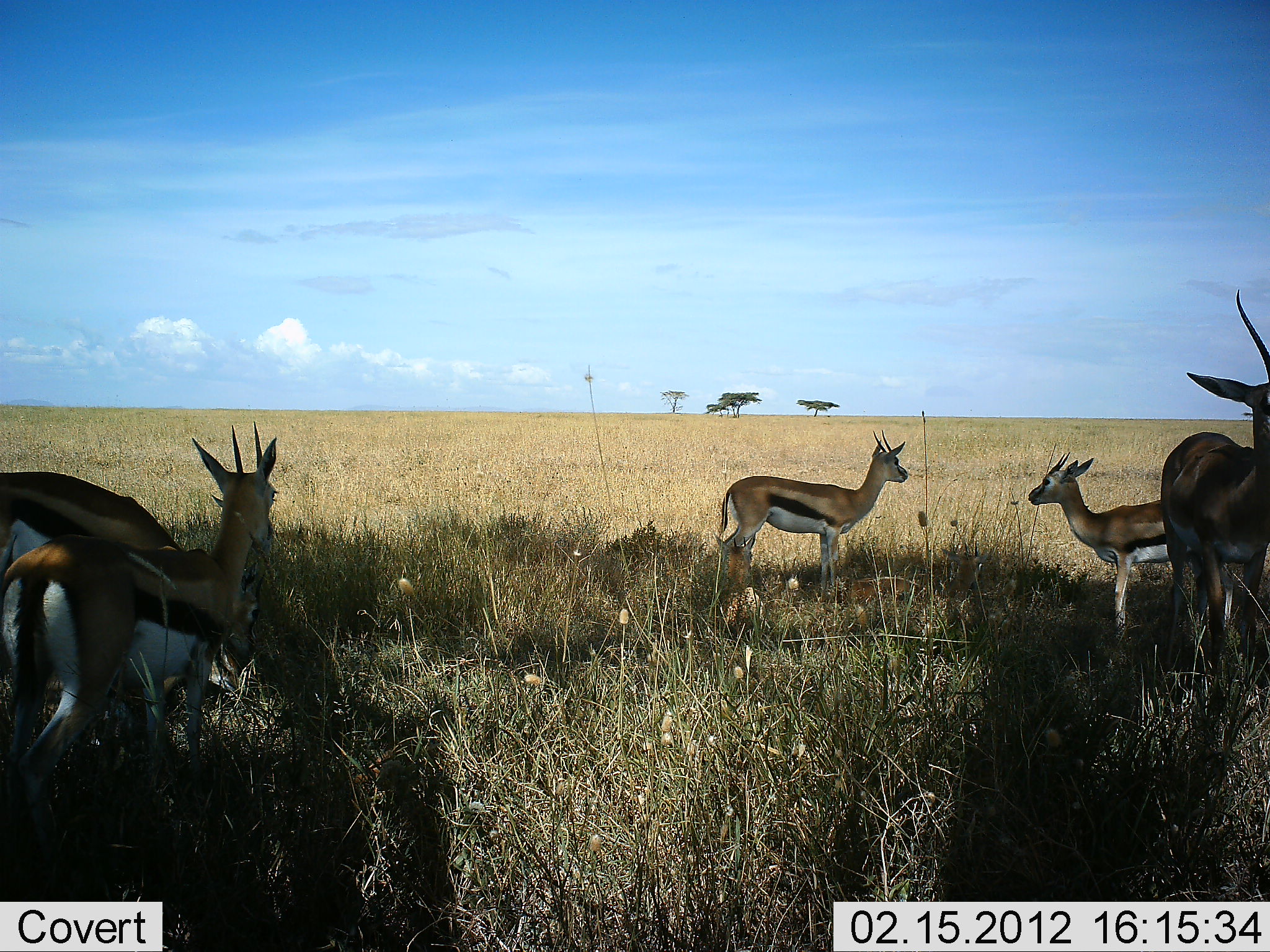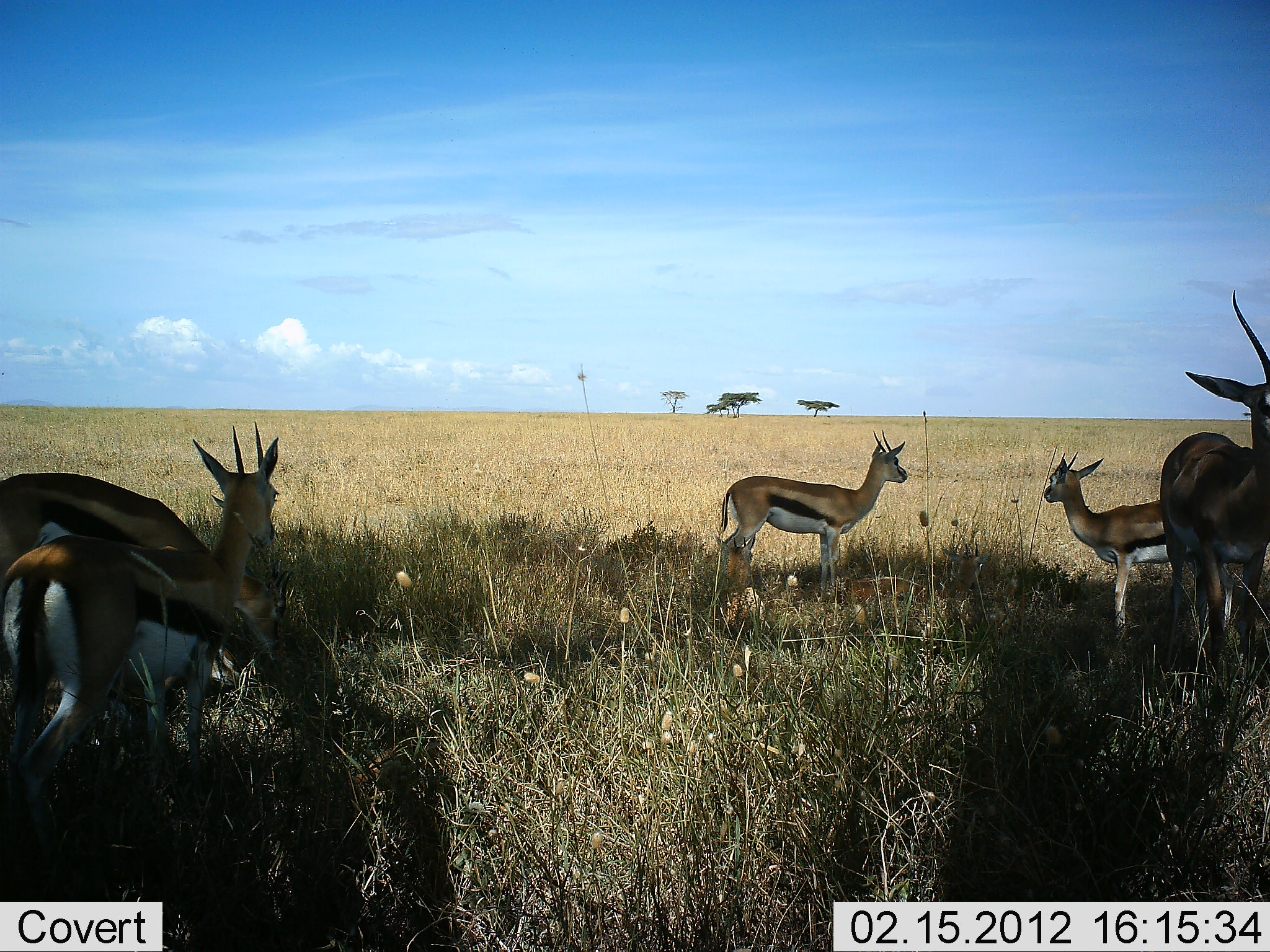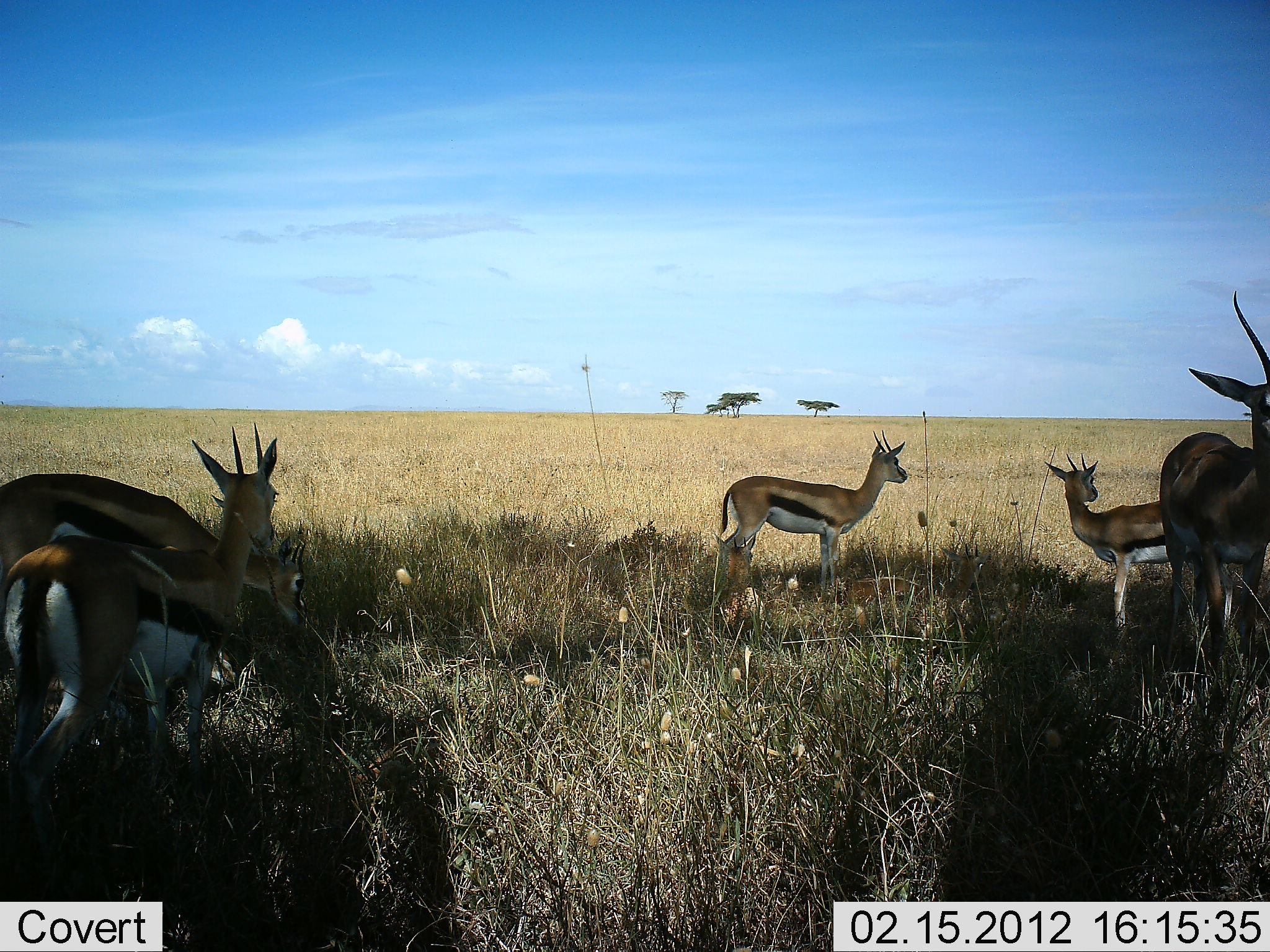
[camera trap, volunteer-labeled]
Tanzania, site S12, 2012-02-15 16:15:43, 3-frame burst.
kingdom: Animalia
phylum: Chordata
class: Mammalia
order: Artiodactyla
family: Bovidae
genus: Eudorcas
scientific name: Eudorcas thomsonii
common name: thomson's gazelle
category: gazellethomsons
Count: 5.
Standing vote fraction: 100%.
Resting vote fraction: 20%.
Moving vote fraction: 0%.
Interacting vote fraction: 0%.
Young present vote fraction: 13%.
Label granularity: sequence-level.